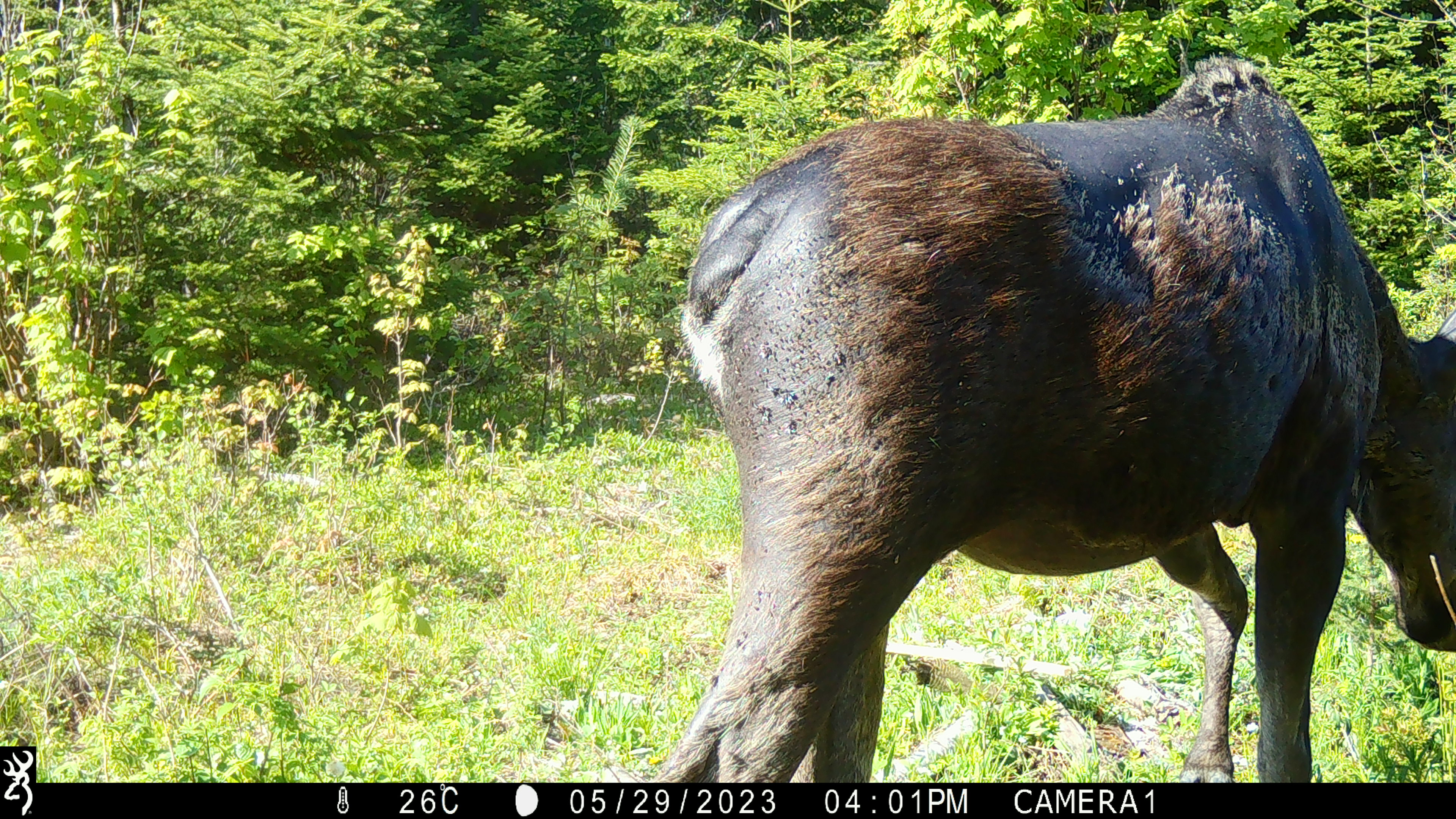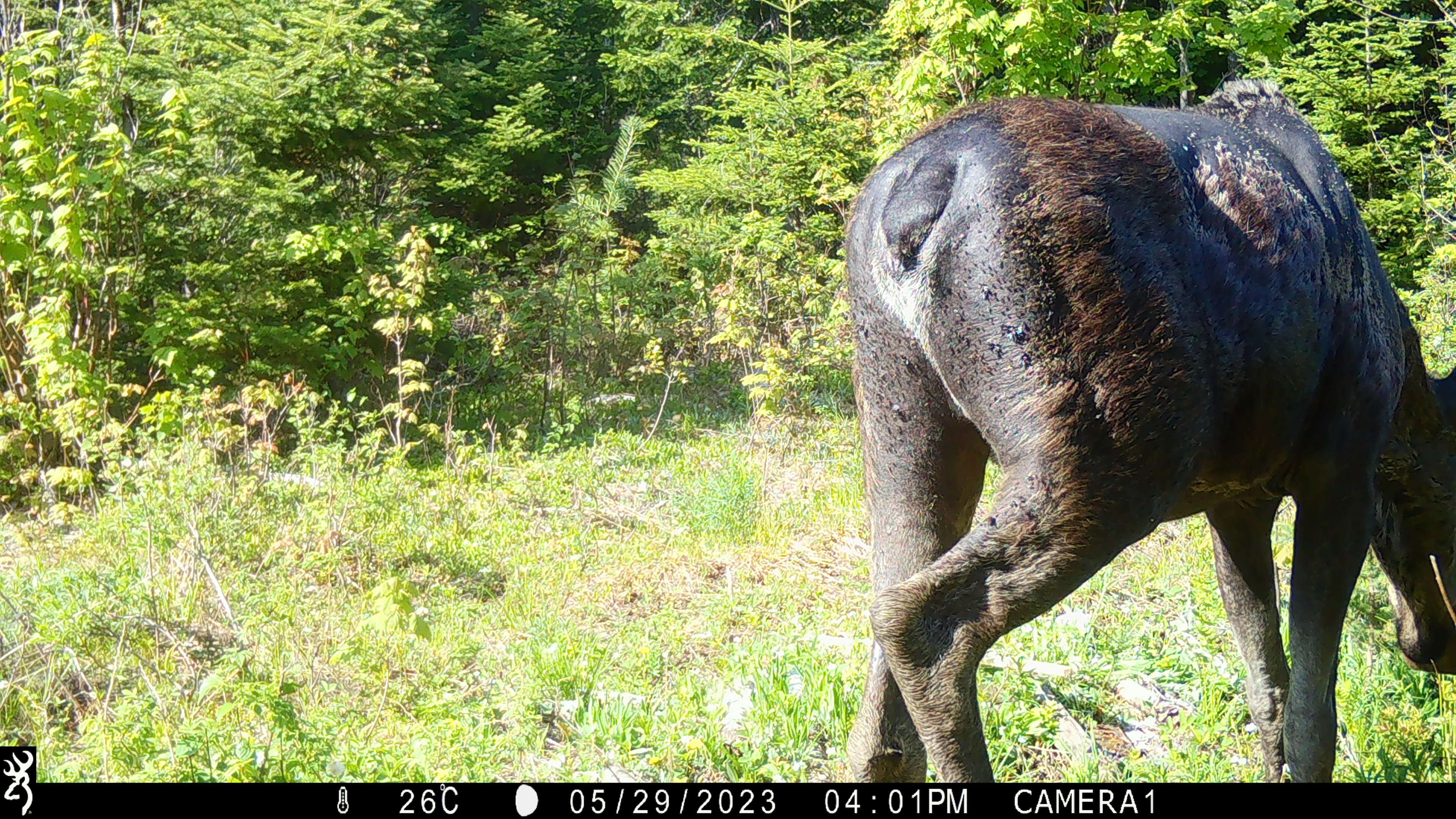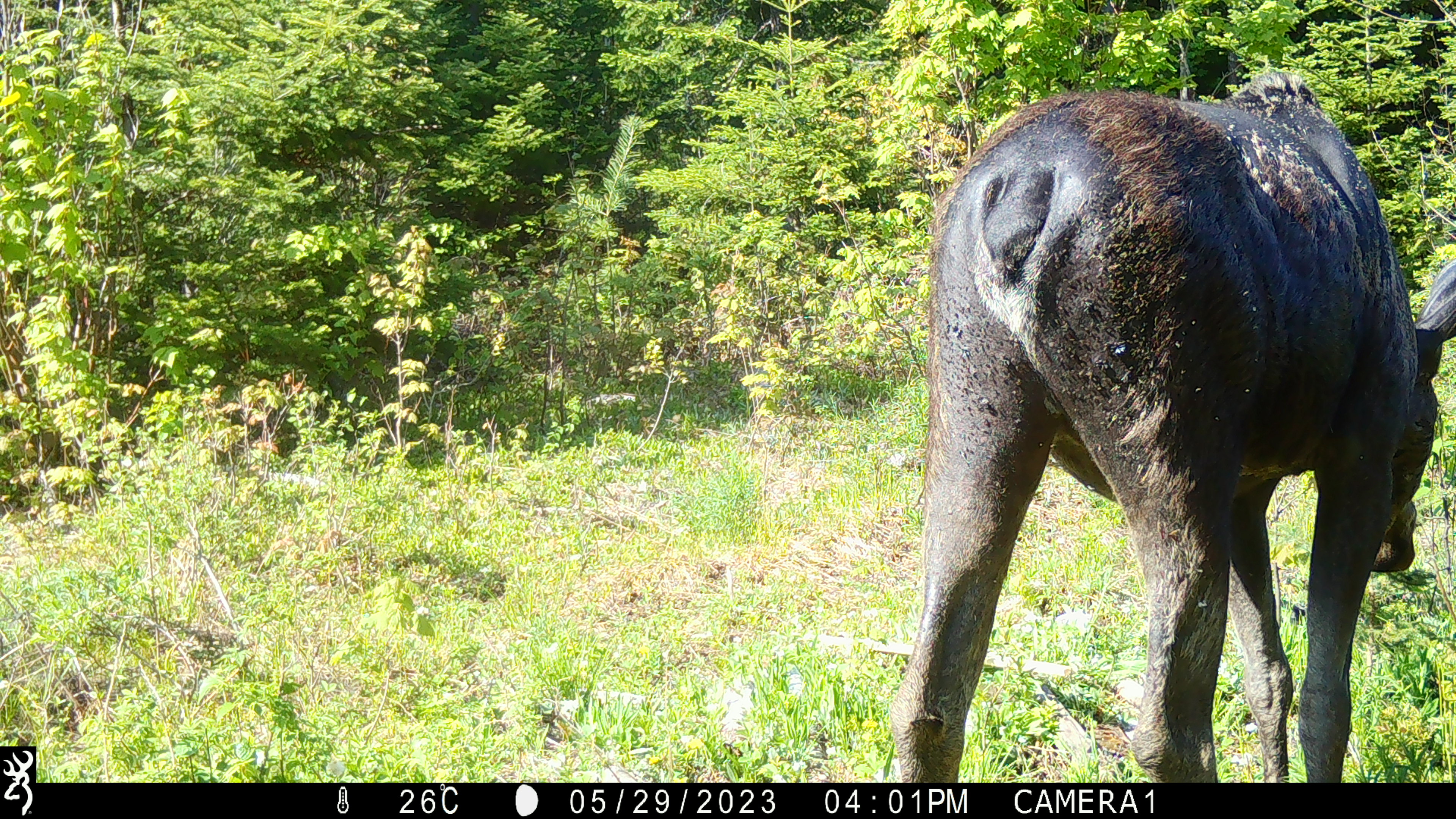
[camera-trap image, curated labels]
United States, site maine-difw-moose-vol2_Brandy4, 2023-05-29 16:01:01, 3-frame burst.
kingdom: Animalia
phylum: Chordata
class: Mammalia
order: Artiodactyla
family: Cervidae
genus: Alces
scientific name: Alces alces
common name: moose